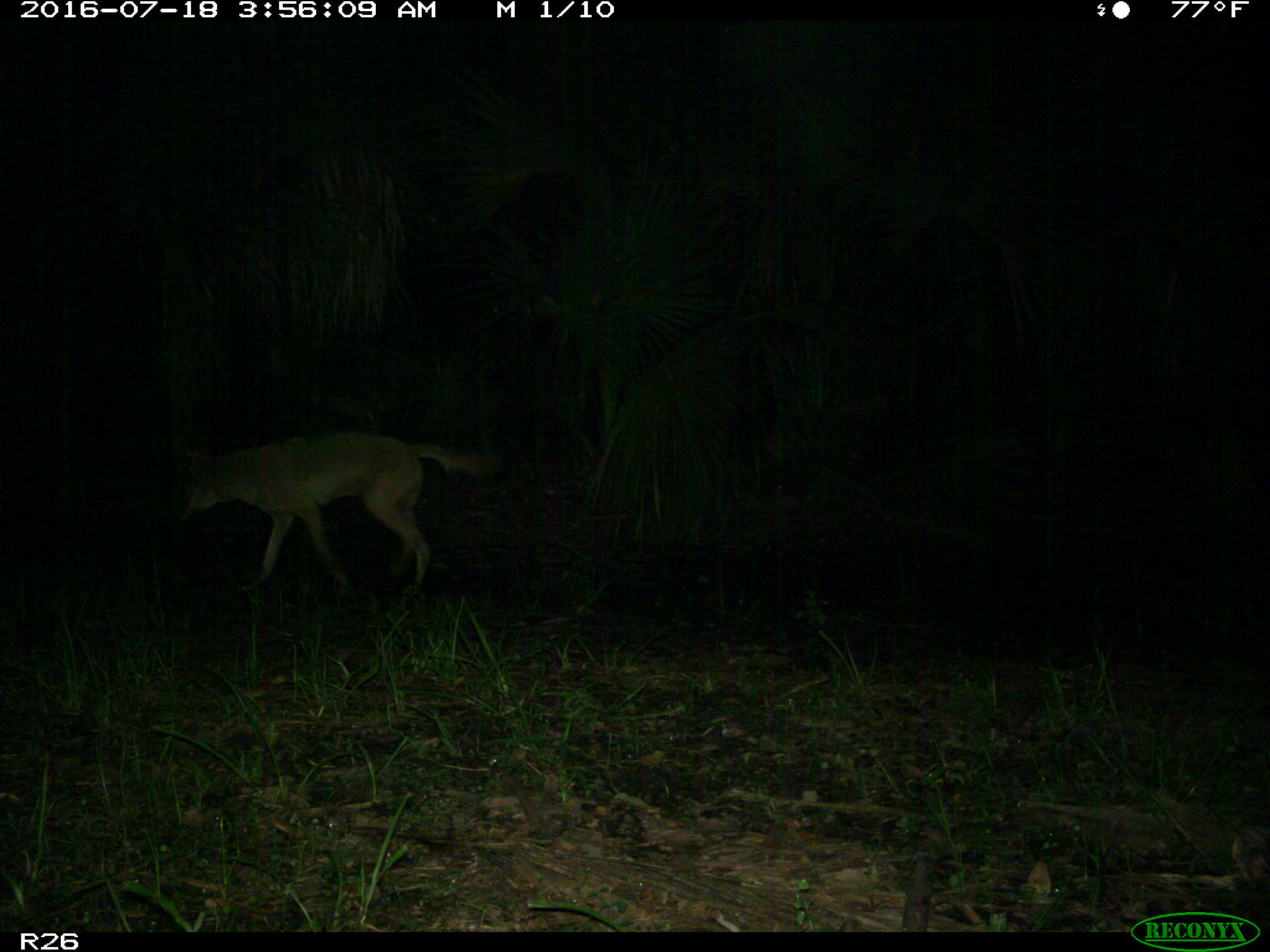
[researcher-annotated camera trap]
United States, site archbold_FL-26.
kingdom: Animalia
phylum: Chordata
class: Mammalia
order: Carnivora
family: Canidae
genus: Canis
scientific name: Canis latrans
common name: coyote